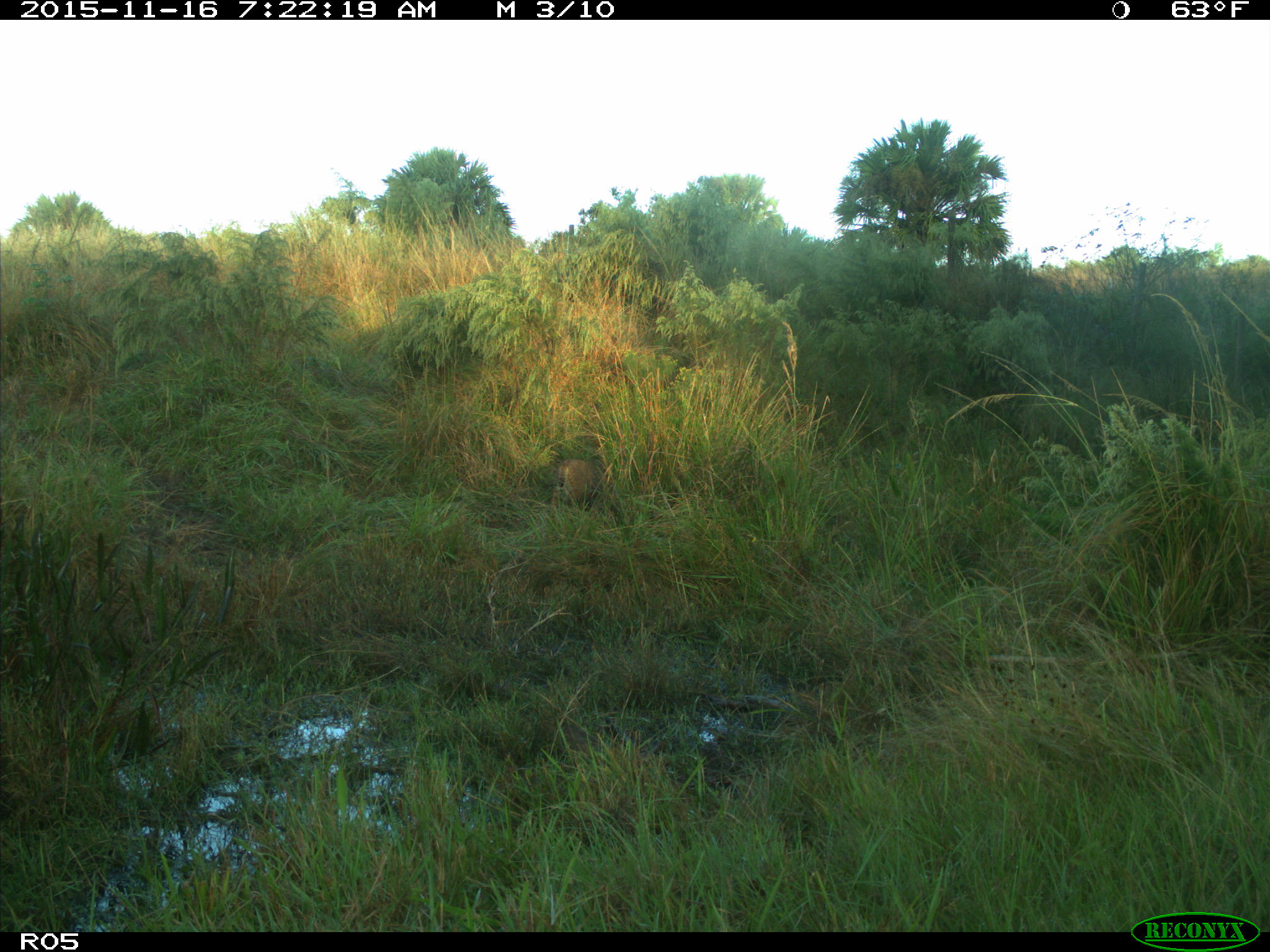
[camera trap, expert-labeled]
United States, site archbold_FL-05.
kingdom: Animalia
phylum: Chordata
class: Mammalia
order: Carnivora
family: Felidae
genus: Lynx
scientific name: Lynx rufus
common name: bobcat